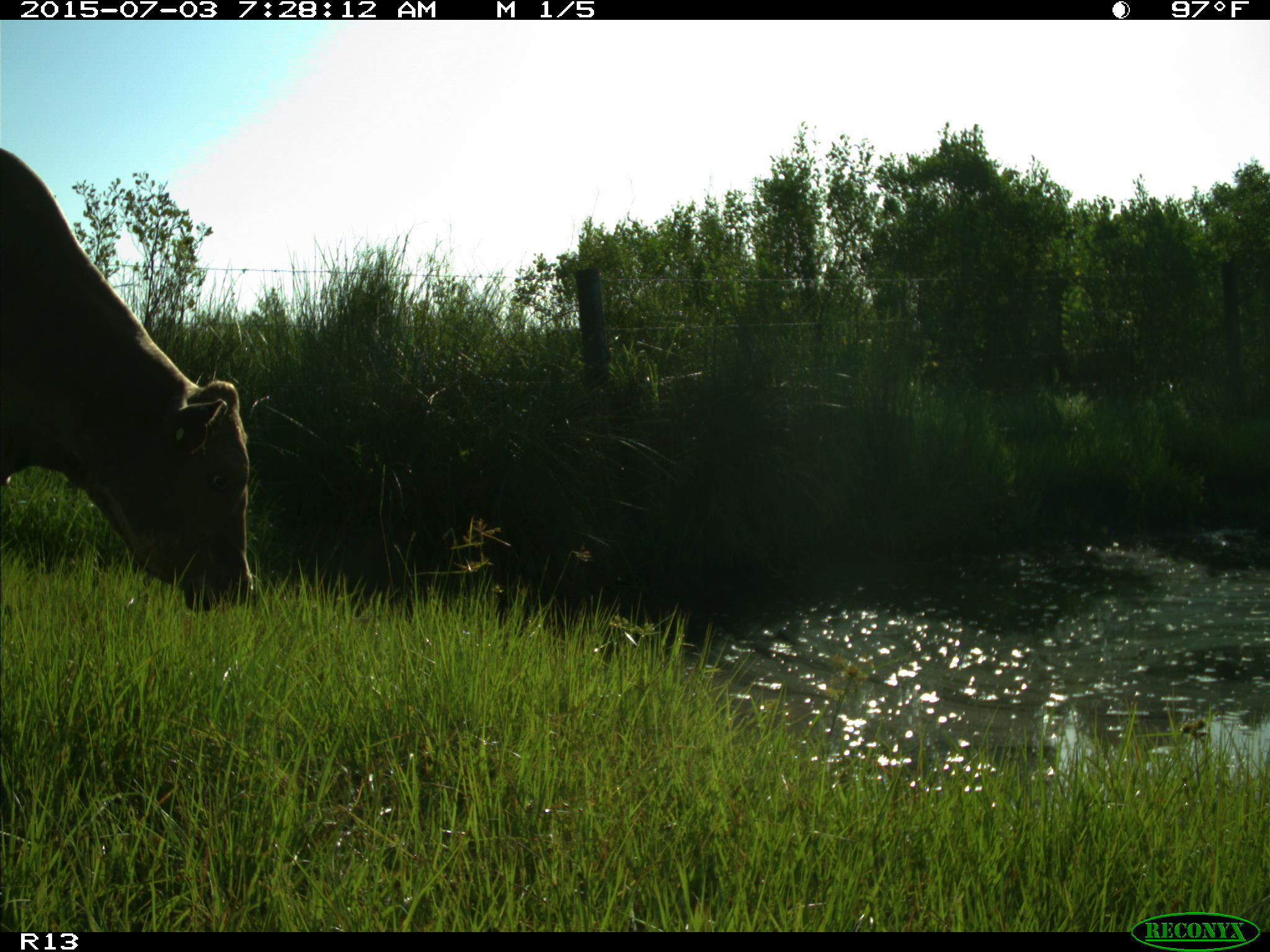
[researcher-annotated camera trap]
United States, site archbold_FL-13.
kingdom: Animalia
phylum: Chordata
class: Mammalia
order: Artiodactyla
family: Bovidae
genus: Bos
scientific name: Bos taurus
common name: domestic cow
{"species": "Bos taurus (domestic cow)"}